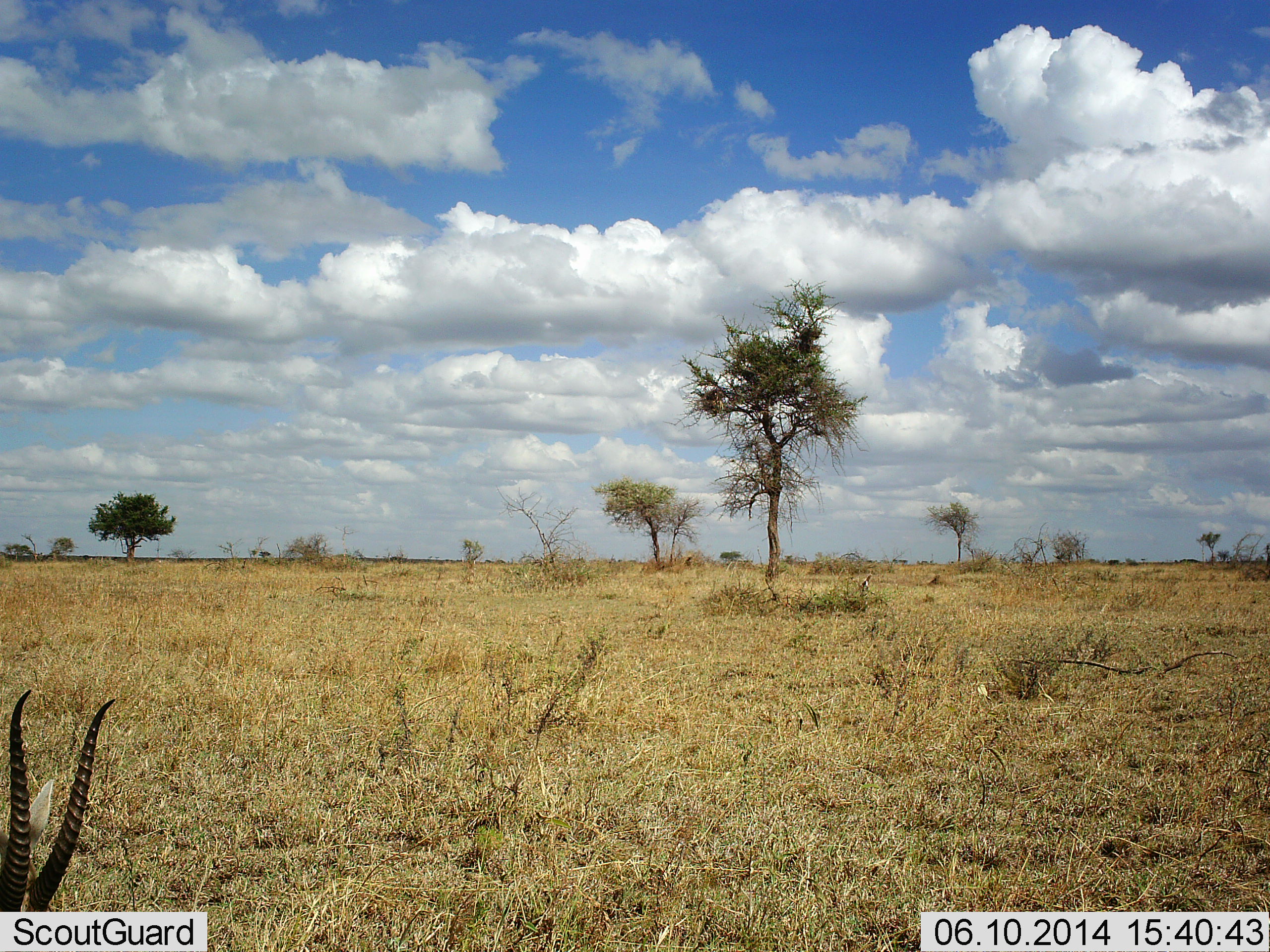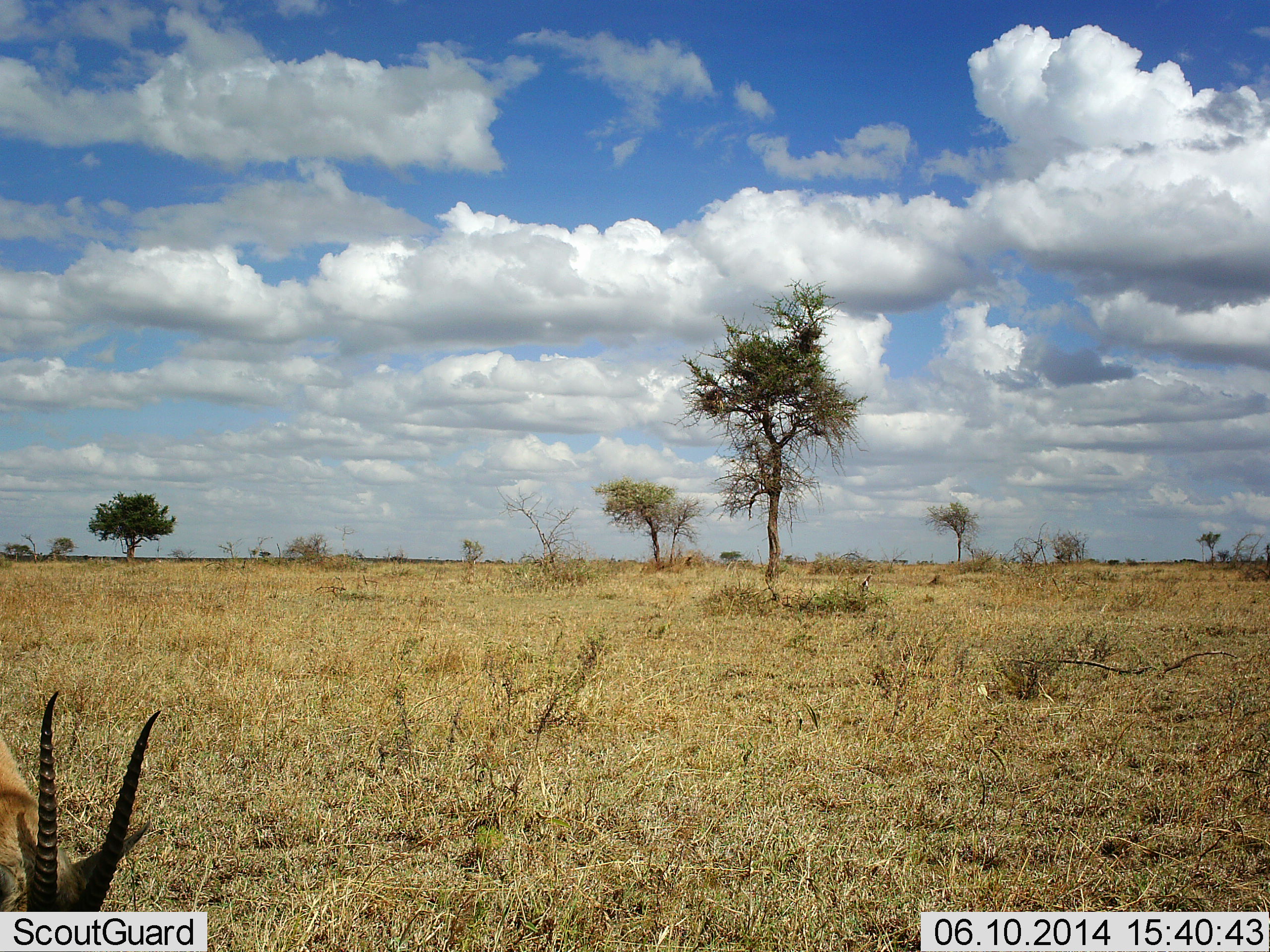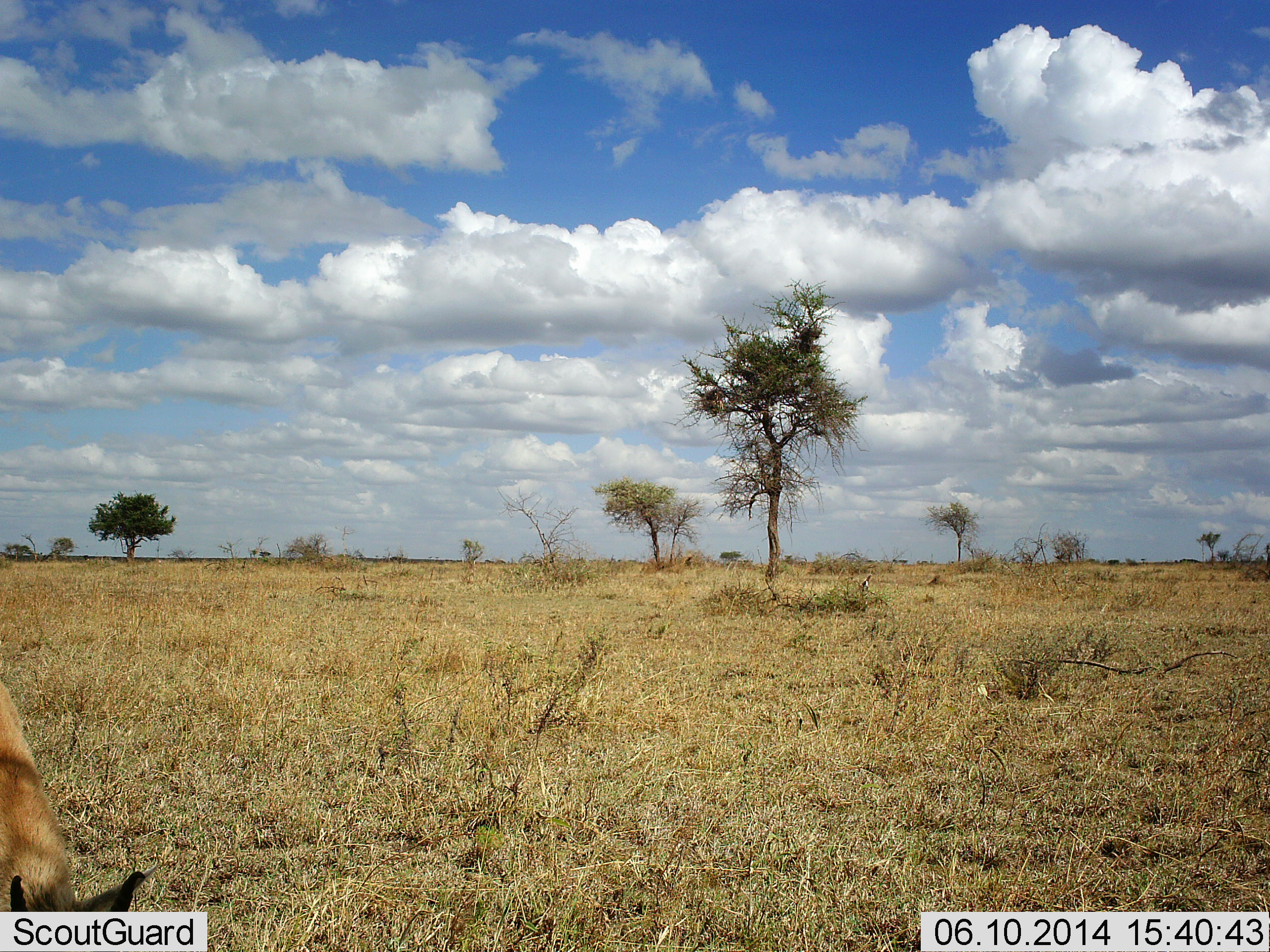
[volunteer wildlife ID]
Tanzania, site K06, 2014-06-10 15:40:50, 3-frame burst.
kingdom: Animalia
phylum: Chordata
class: Mammalia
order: Artiodactyla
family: Bovidae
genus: Nanger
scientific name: Nanger granti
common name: grant's gazelle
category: gazellegrants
Gazellegrants (grant's gazelle) (Nanger granti), count 1. Behavior (volunteer vote fractions): standing 20%, resting 0%, moving 10%, interacting 0%. Young present (vote fraction): 0%. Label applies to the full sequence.